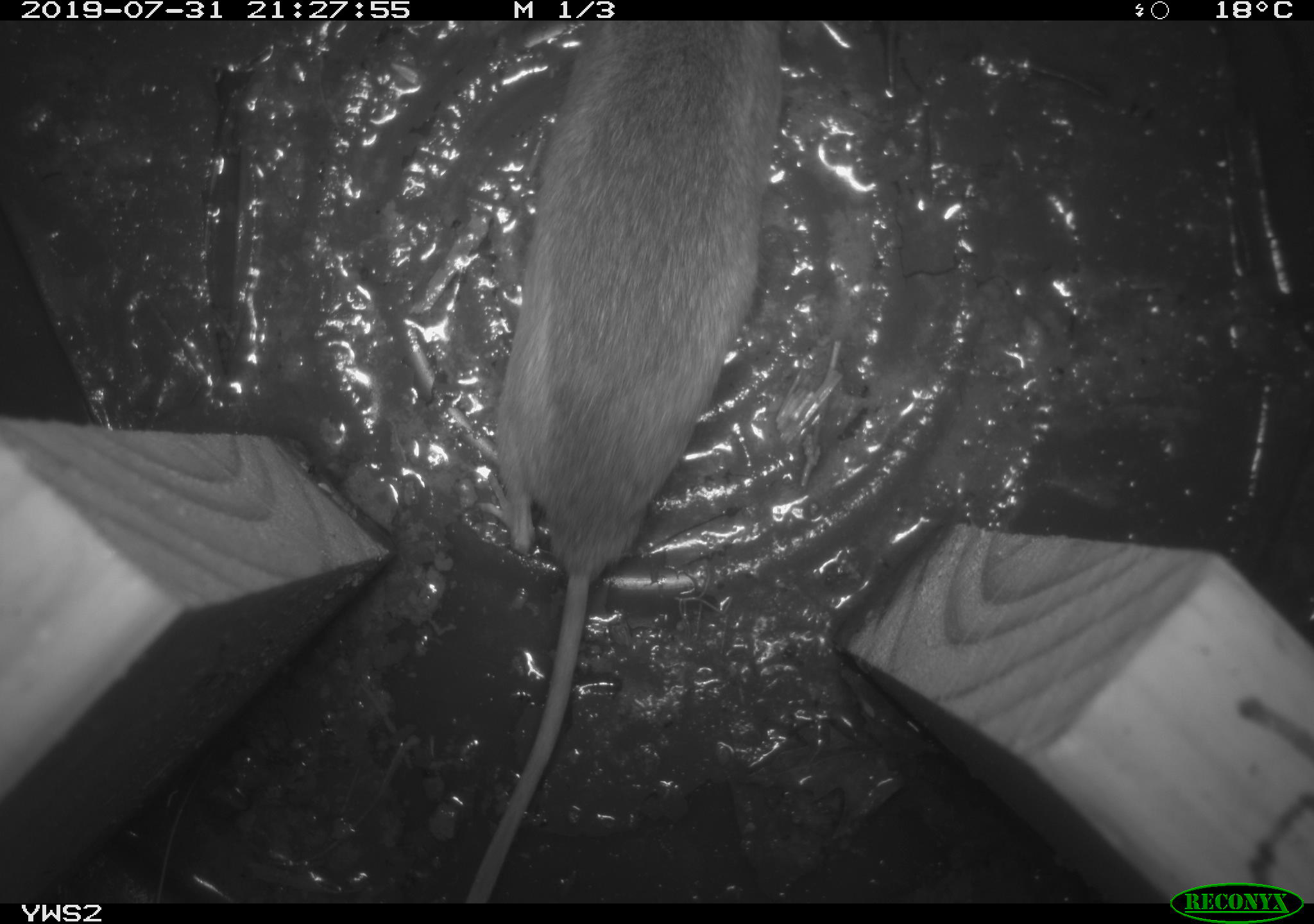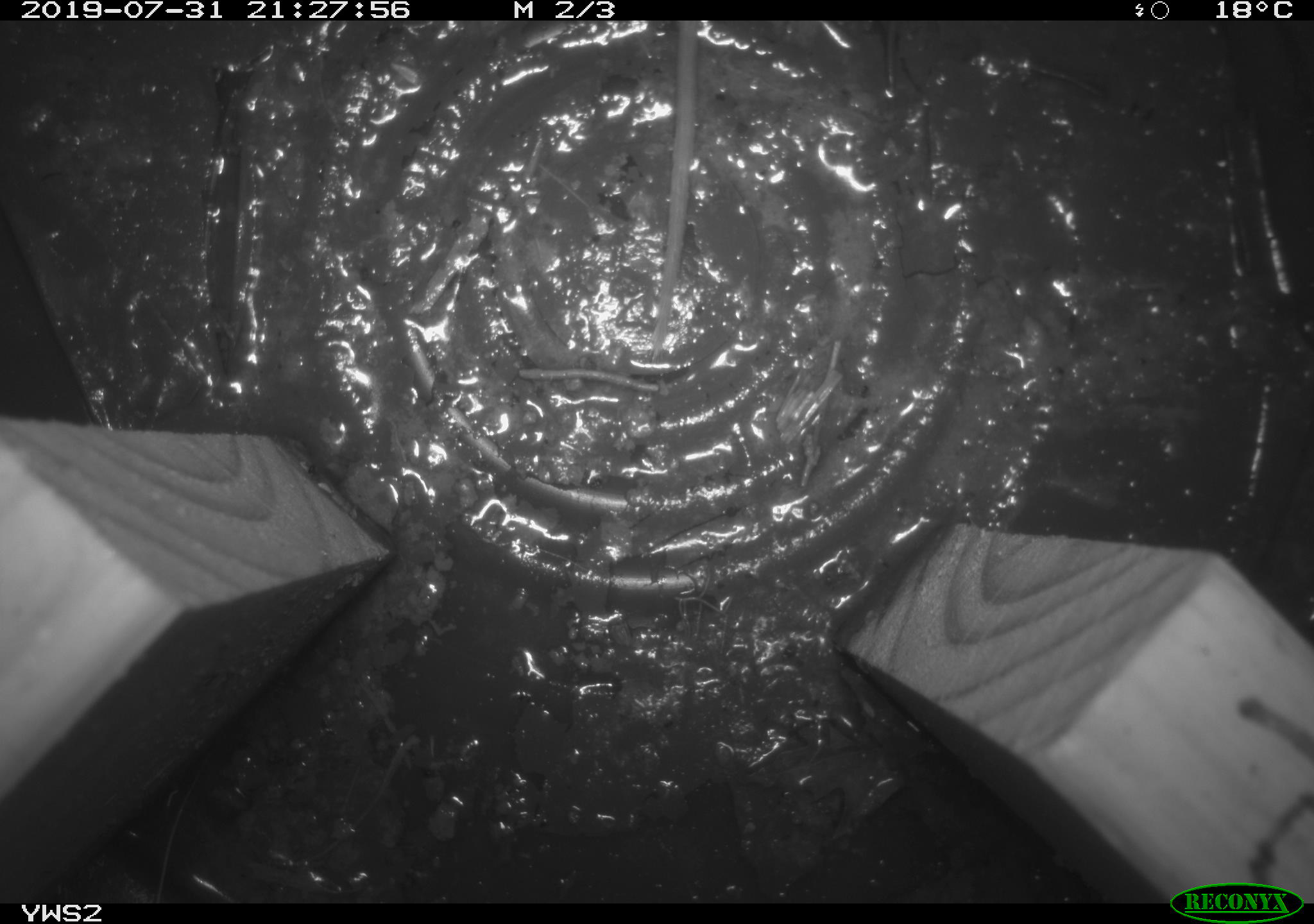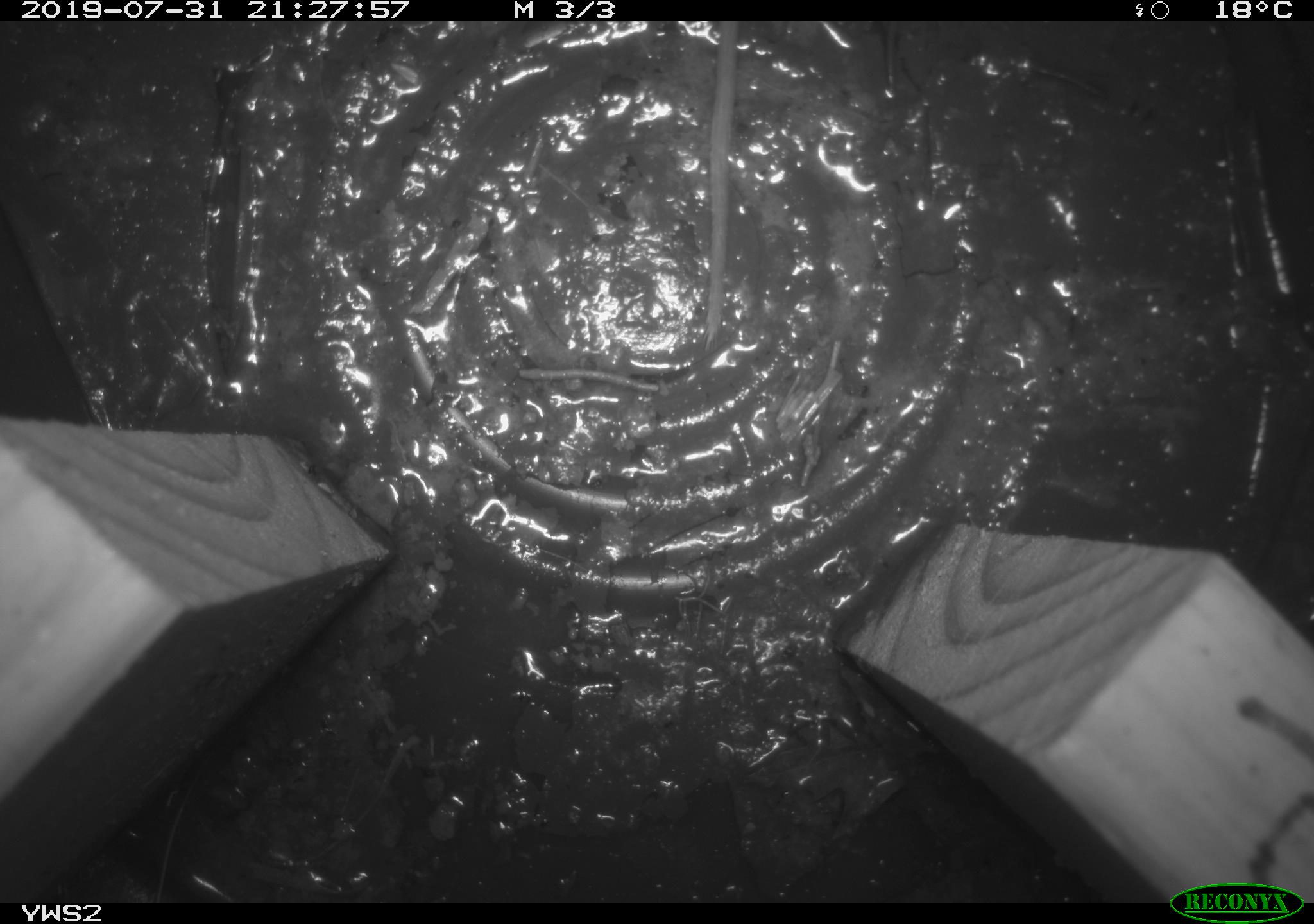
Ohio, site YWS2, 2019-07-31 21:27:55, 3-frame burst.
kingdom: Animalia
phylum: Chordata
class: Mammalia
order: Rodentia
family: Cricetidae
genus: Peromyscus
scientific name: Peromyscus leucopus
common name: white-footed mouse